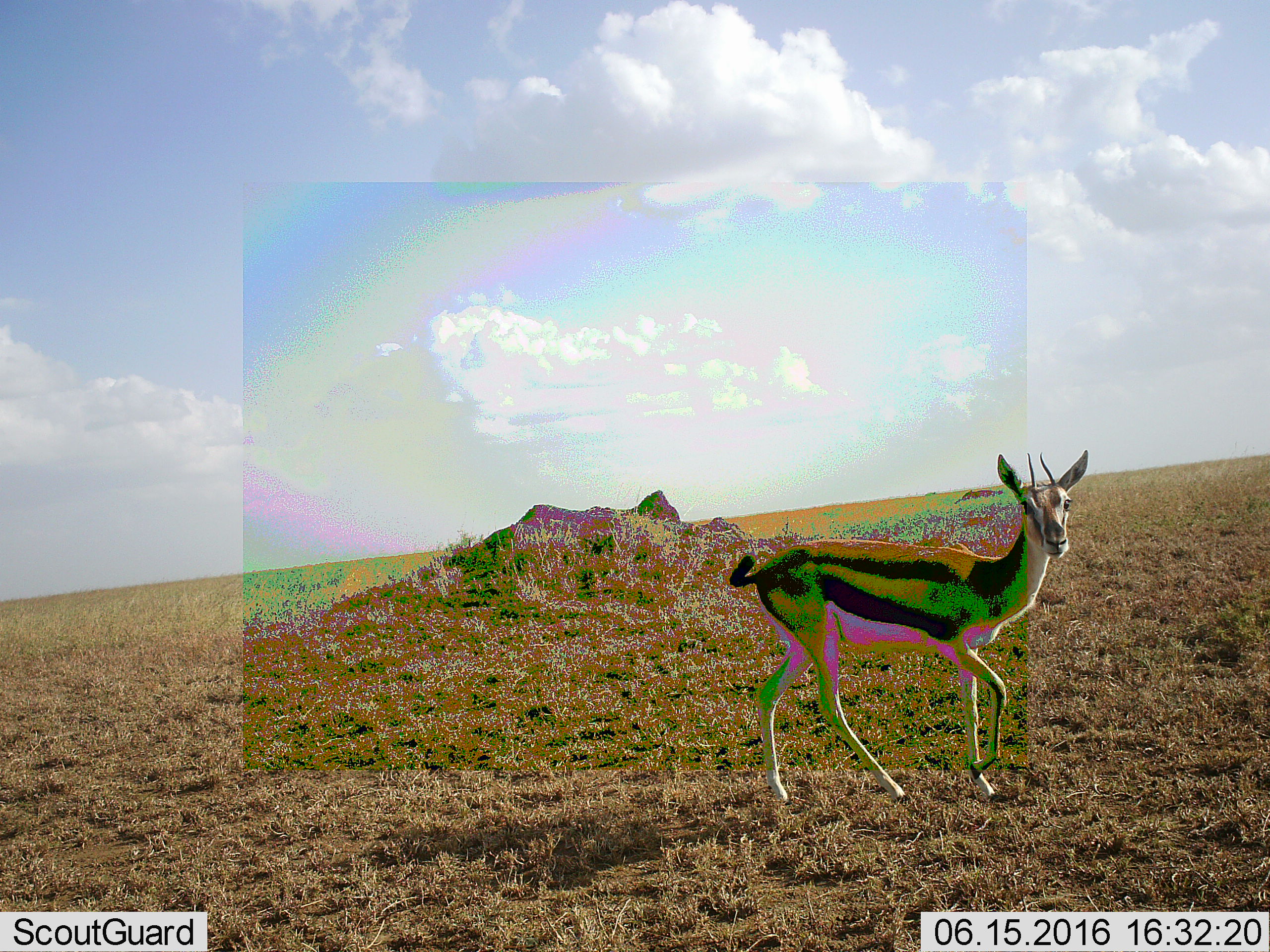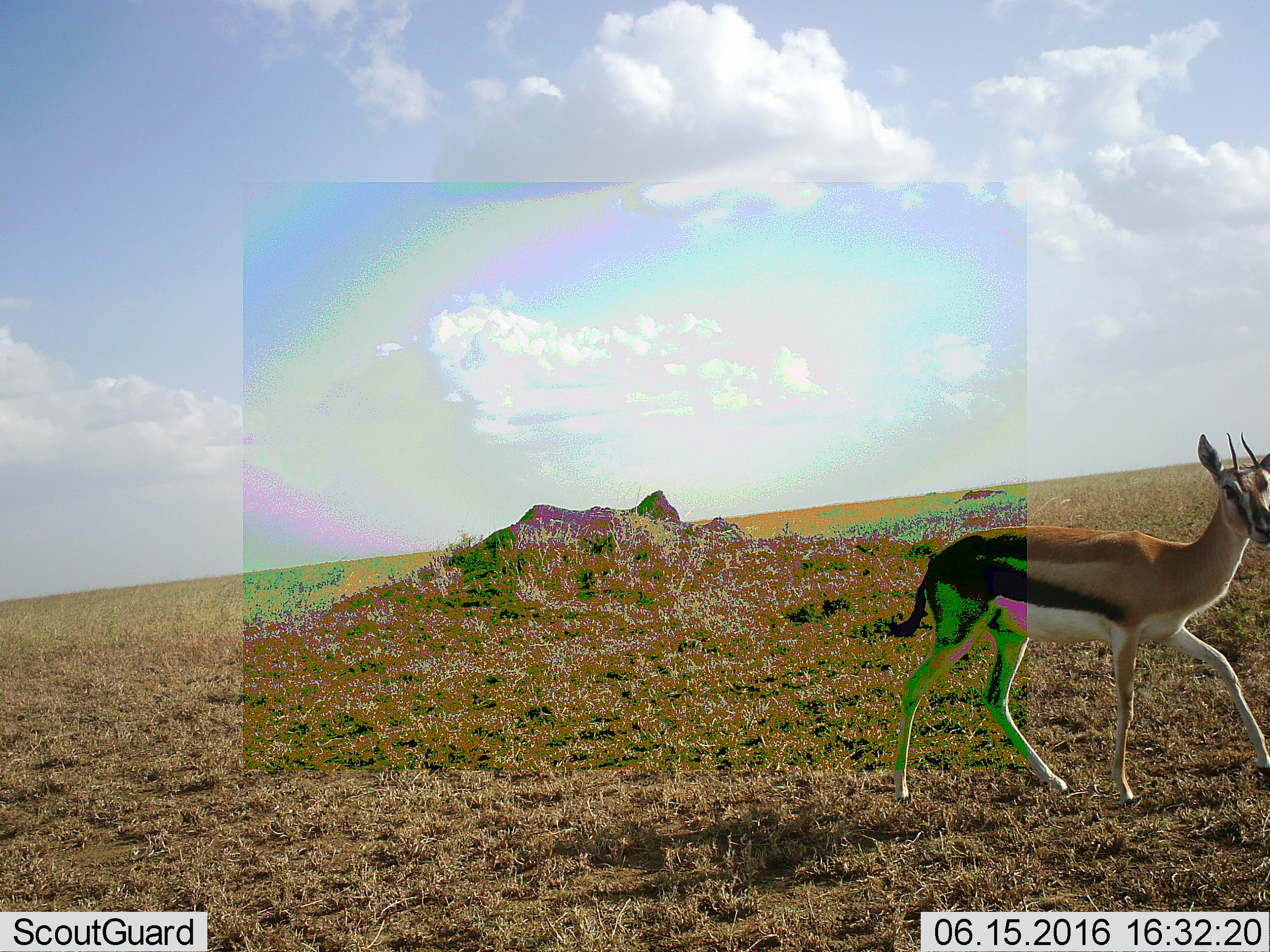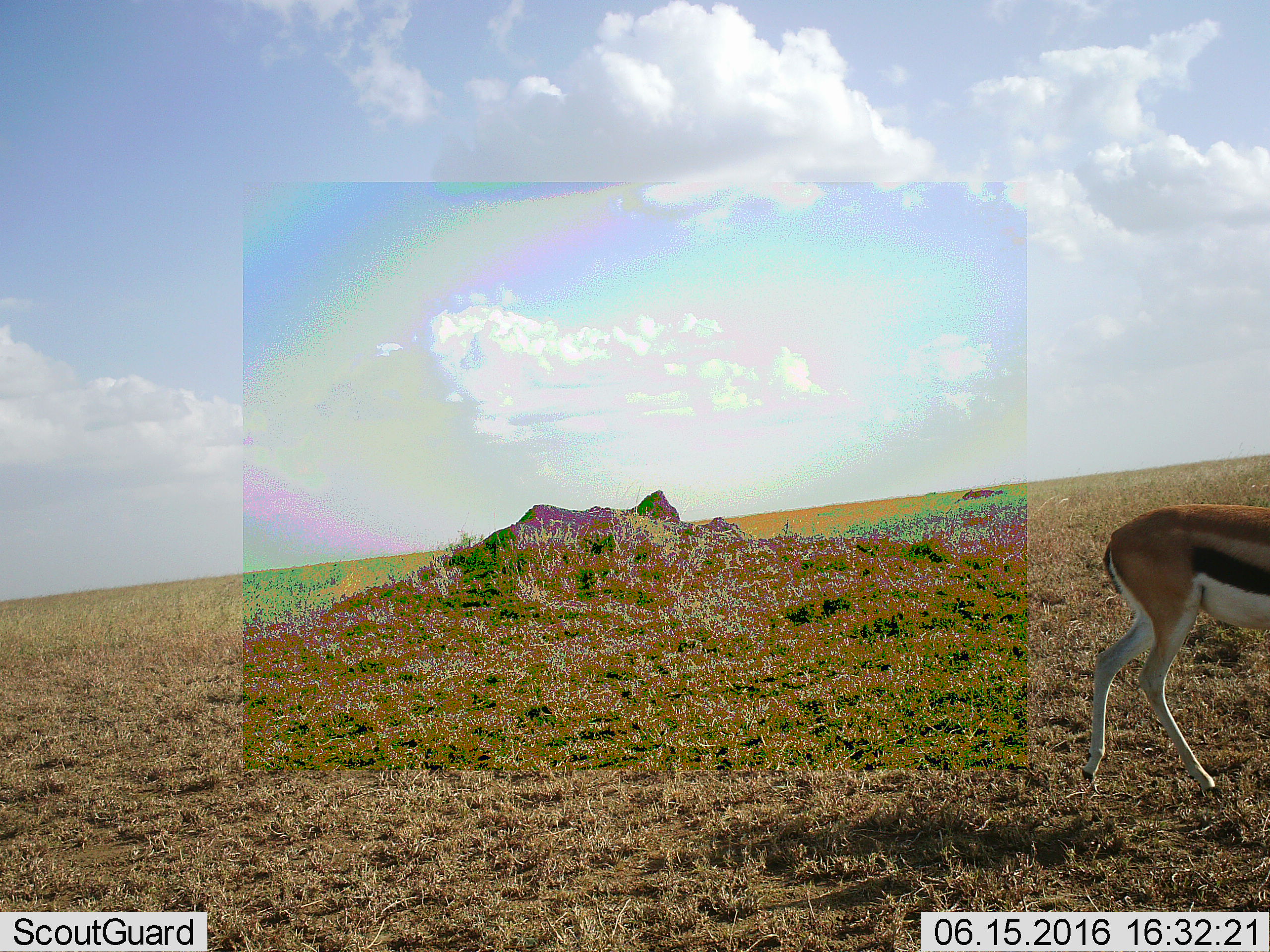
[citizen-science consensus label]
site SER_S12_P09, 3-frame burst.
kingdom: Animalia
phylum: Chordata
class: Mammalia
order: Artiodactyla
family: Bovidae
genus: Eudorcas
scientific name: Eudorcas thomsonii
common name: thomson's gazelle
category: gazellethomsons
Gazellethomsons (thomson's gazelle) (Eudorcas thomsonii), count 1. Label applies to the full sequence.